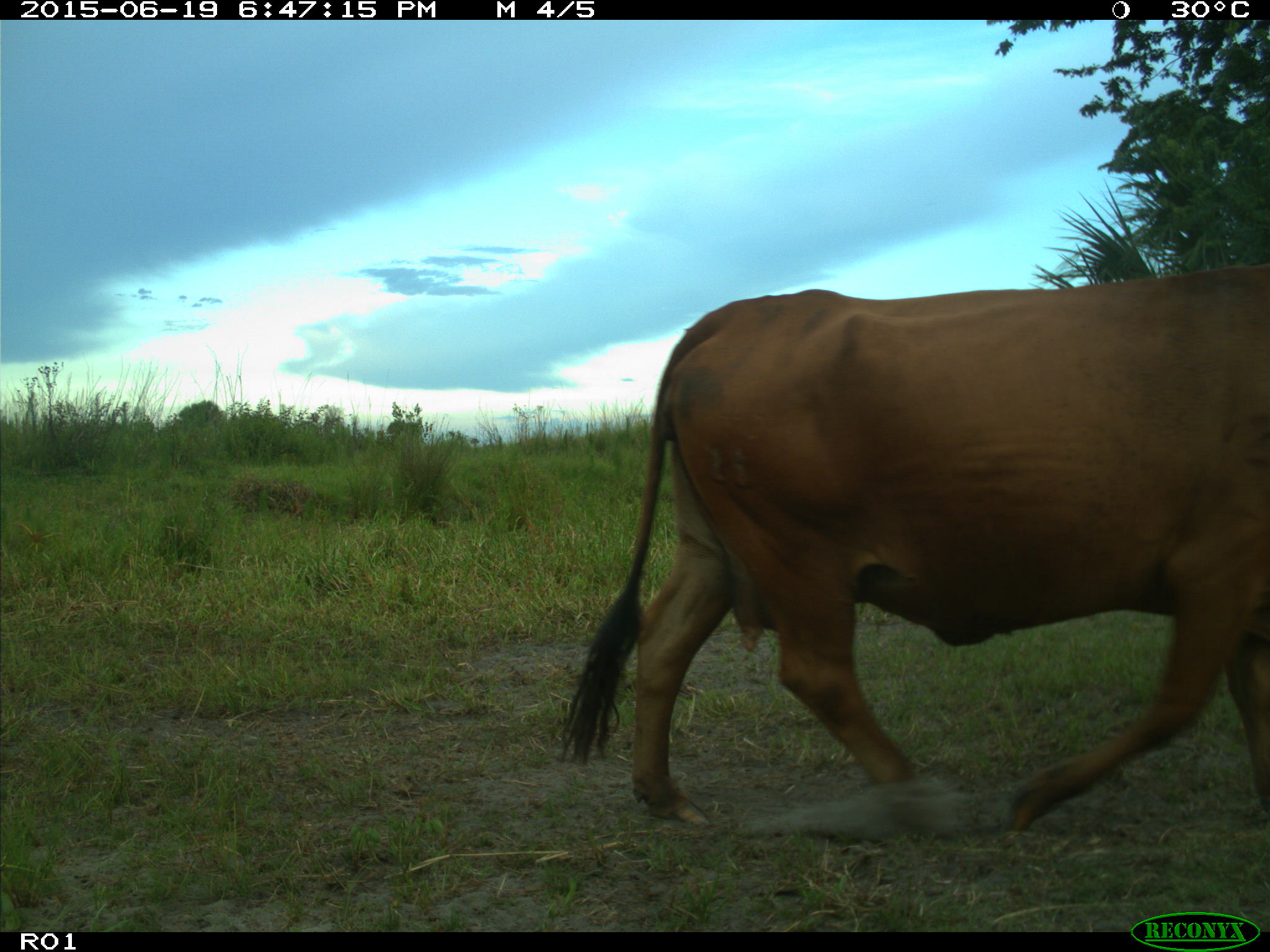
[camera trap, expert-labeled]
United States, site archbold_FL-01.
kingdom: Animalia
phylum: Chordata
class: Mammalia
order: Artiodactyla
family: Bovidae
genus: Bos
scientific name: Bos taurus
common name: domestic cow